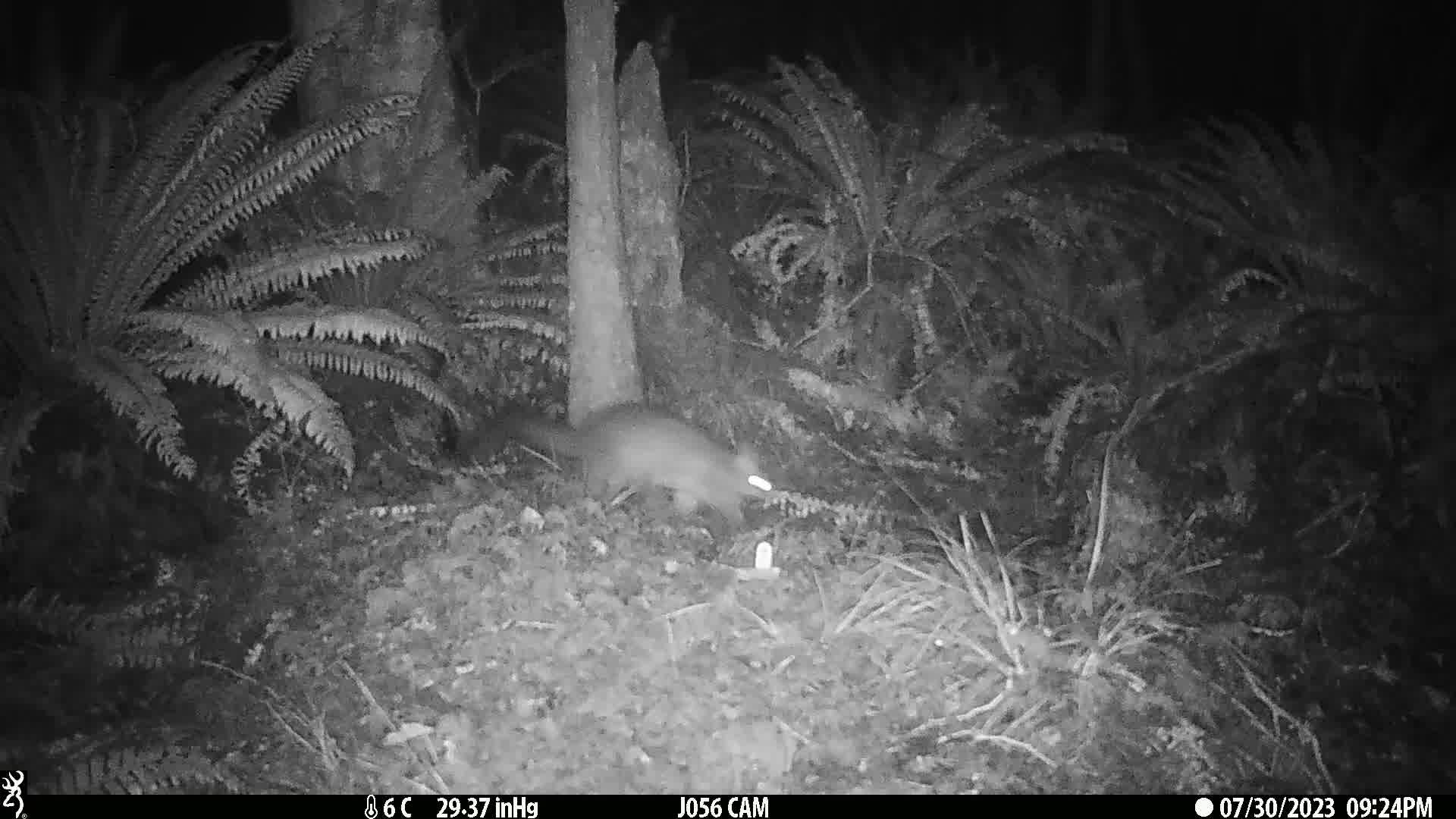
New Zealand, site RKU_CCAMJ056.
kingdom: Animalia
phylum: Chordata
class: Mammalia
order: Diprotodontia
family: Phalangeridae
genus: Trichosurus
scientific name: Trichosurus vulpecula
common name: common brushtail possum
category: possum